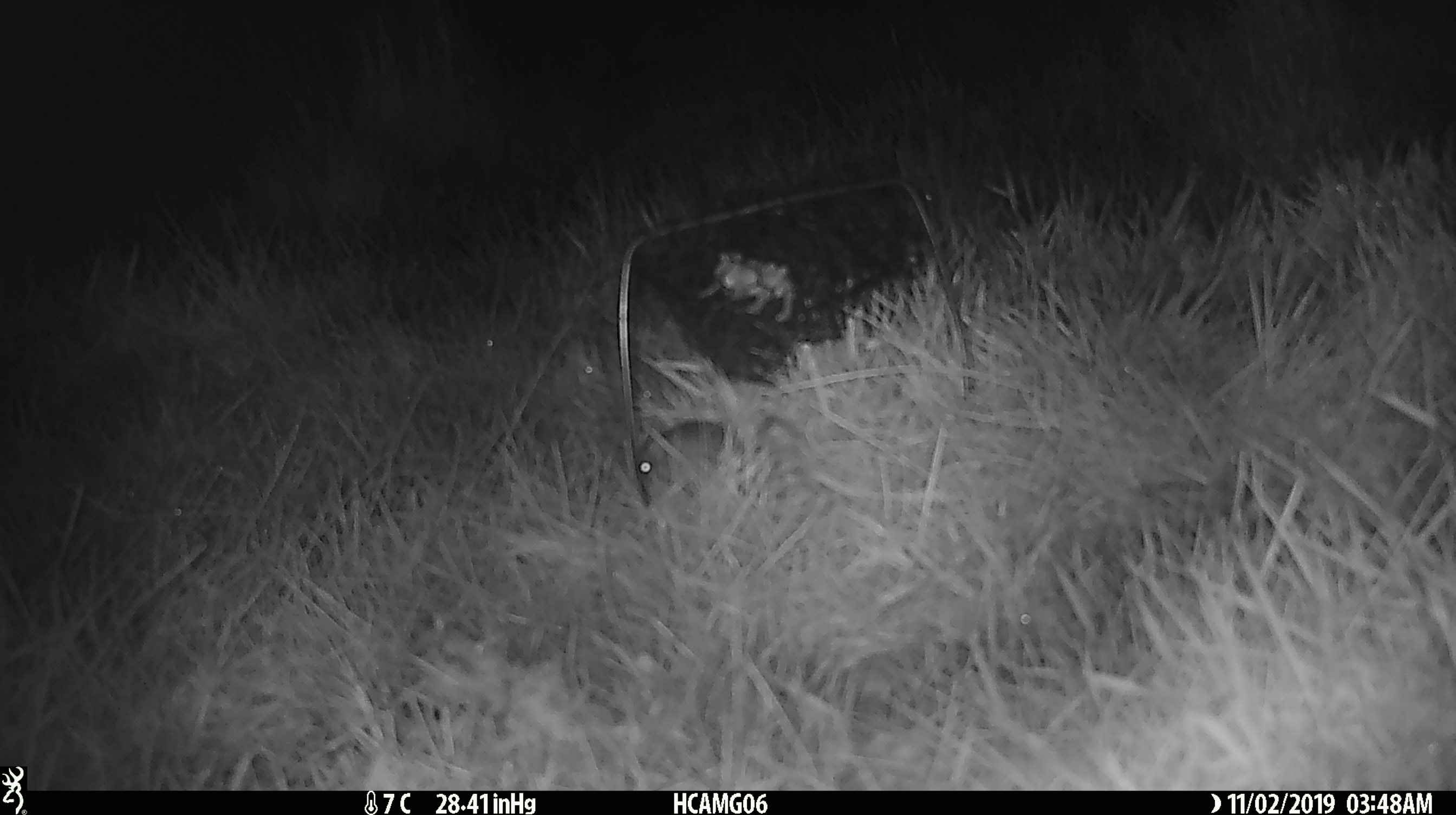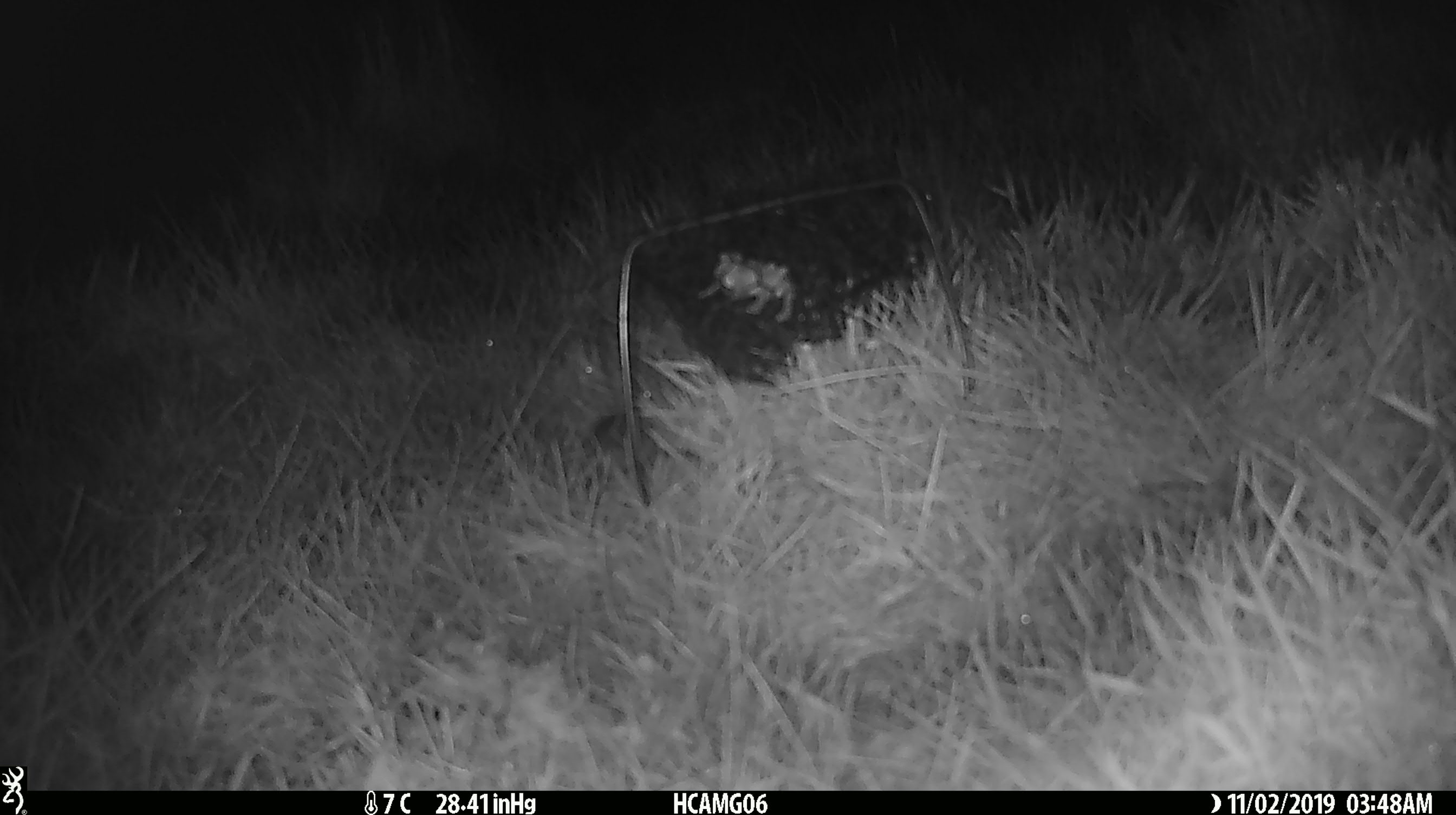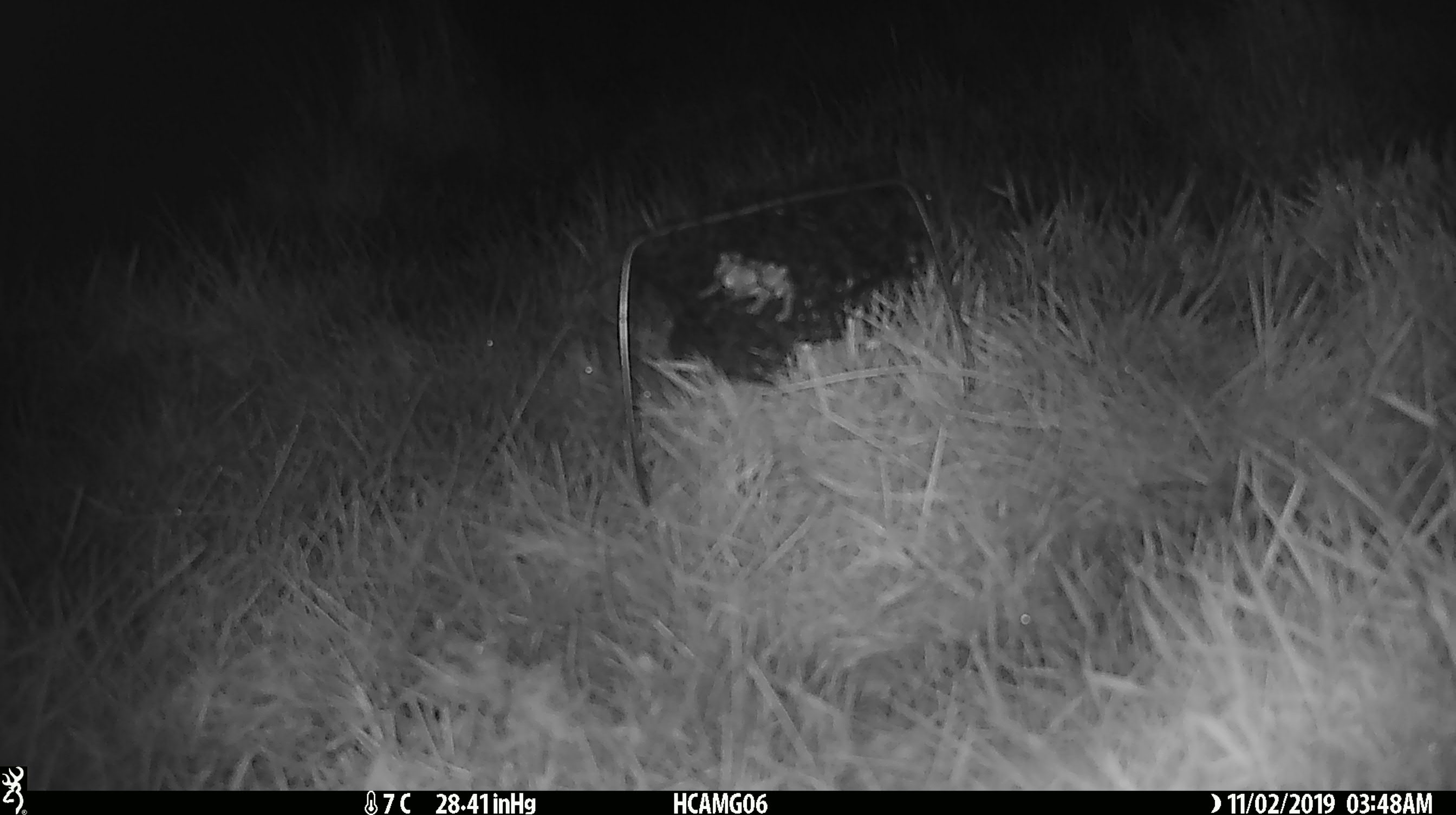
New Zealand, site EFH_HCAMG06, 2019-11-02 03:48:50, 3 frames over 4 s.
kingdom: Animalia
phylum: Chordata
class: Mammalia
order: Rodentia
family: Muridae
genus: Mus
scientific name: Mus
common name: mouse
Mouse (Mus).